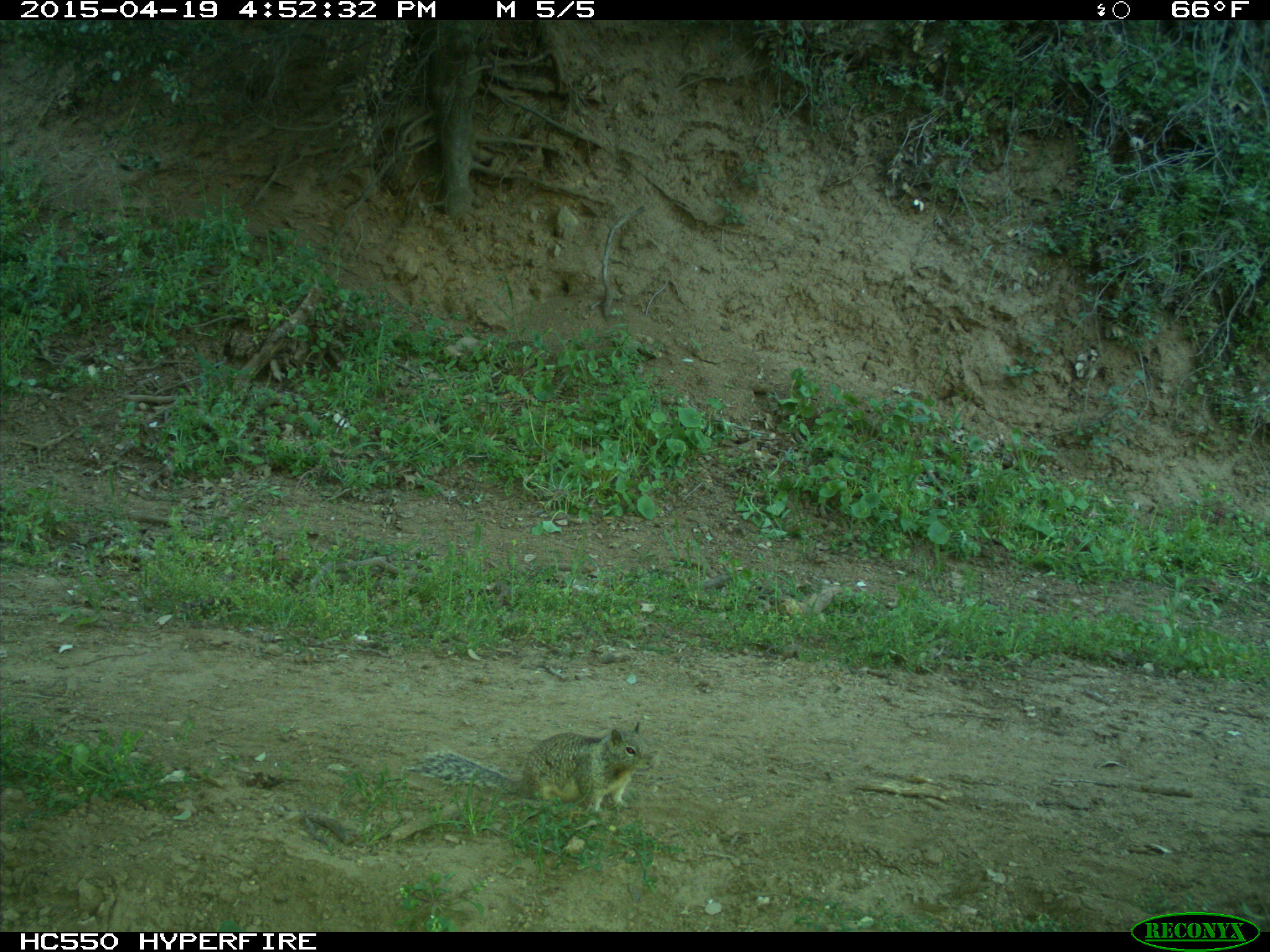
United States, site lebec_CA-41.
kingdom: Animalia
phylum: Chordata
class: Mammalia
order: Rodentia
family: Sciuridae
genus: Otospermophilus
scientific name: Otospermophilus beecheyi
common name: california ground squirrel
Otospermophilus beecheyi (california ground squirrel).